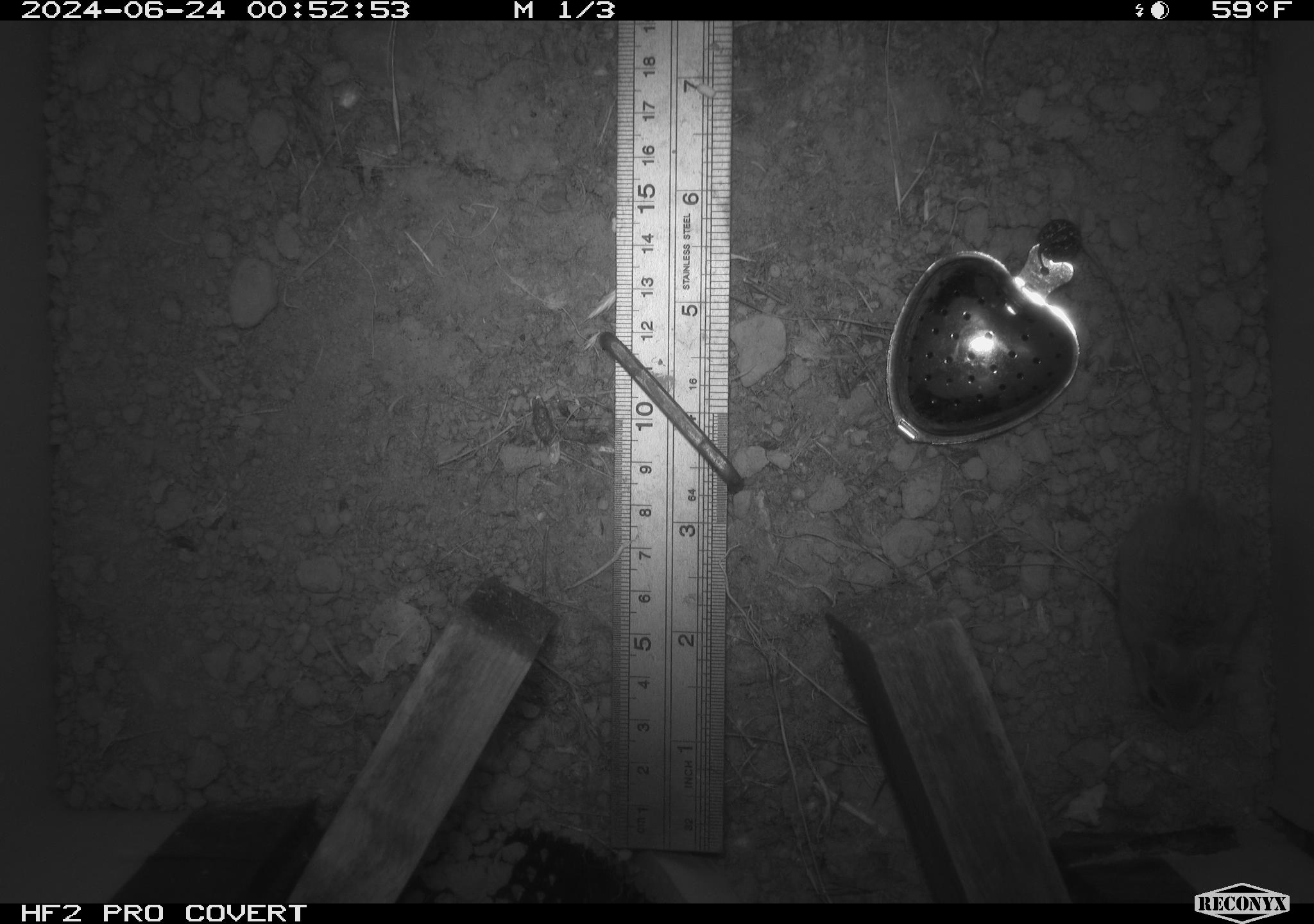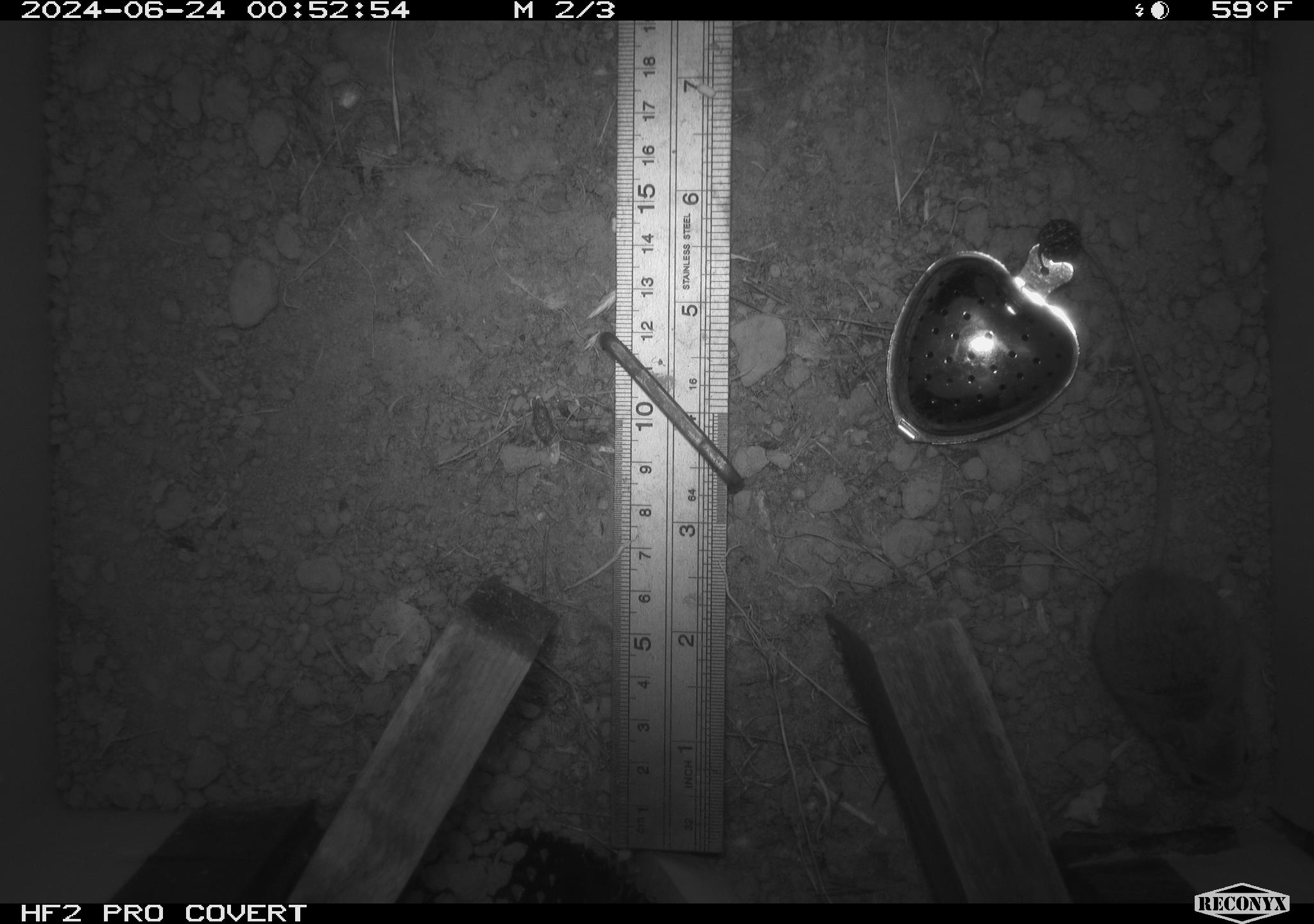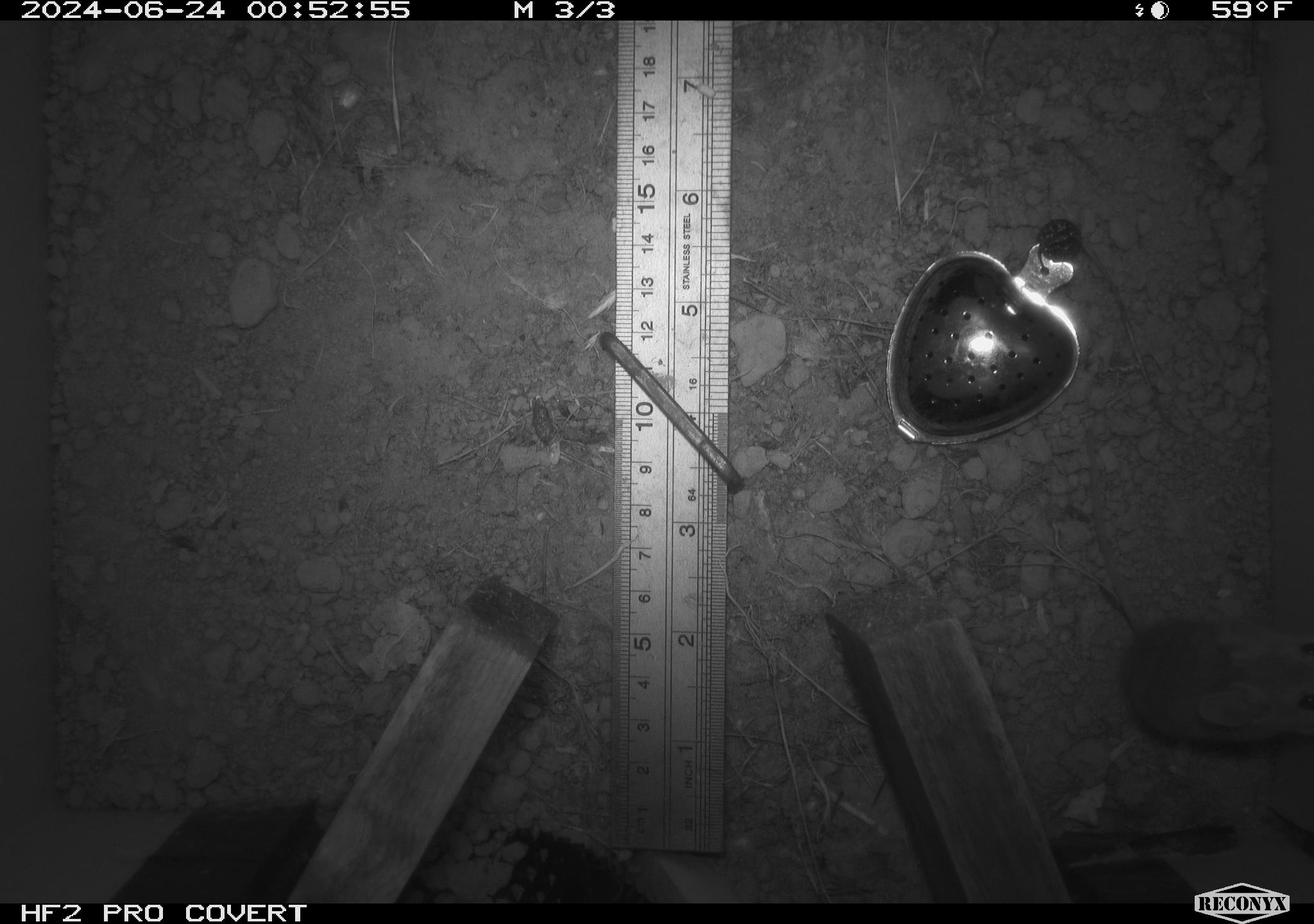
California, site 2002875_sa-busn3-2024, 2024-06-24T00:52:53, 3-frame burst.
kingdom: Animalia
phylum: Chordata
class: Mammalia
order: Rodentia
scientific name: Rodentia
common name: mouse species